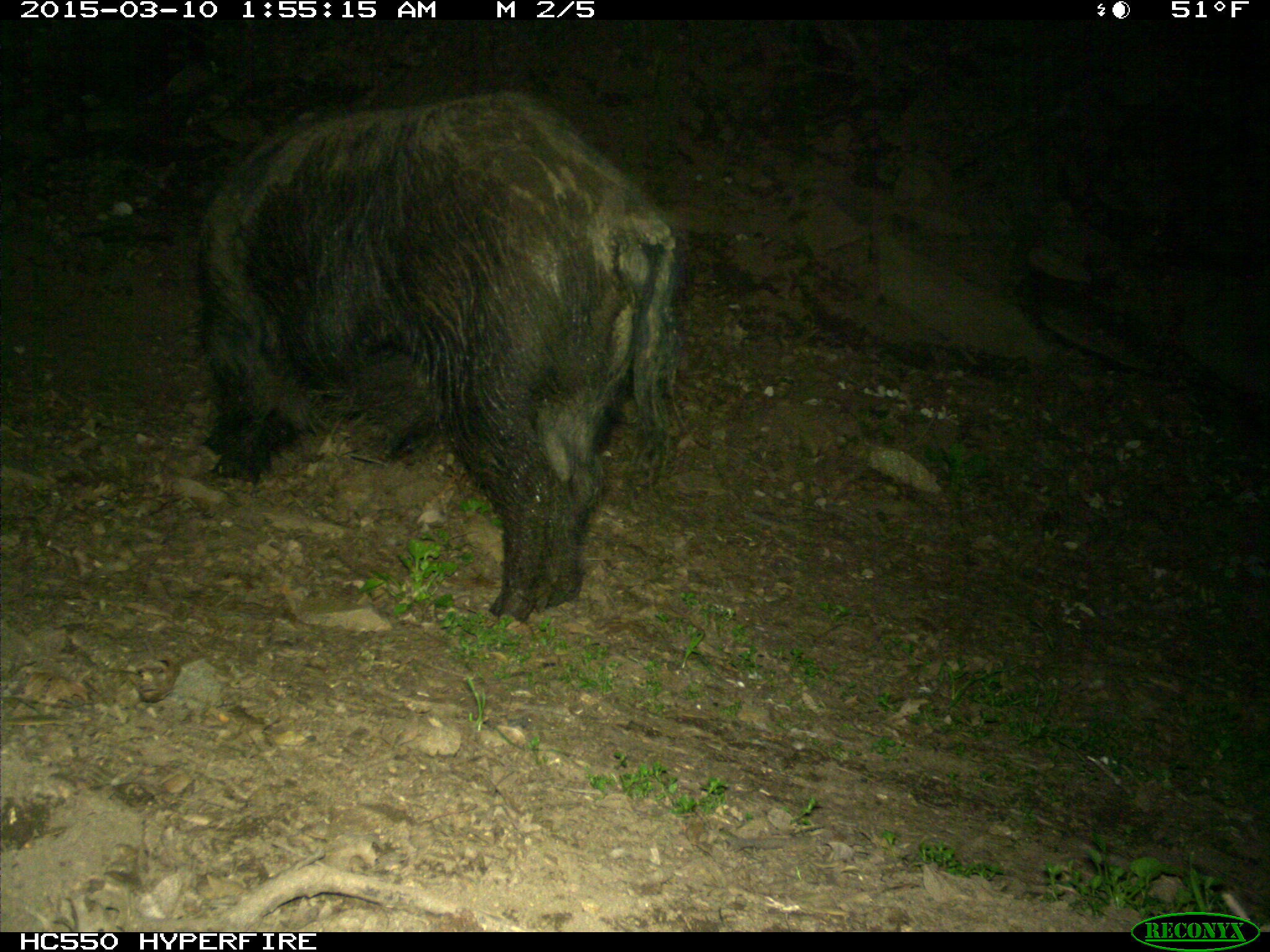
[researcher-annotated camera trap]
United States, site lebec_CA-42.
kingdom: Animalia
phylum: Chordata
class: Mammalia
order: Artiodactyla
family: Suidae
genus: Sus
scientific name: Sus scrofa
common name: wild boar